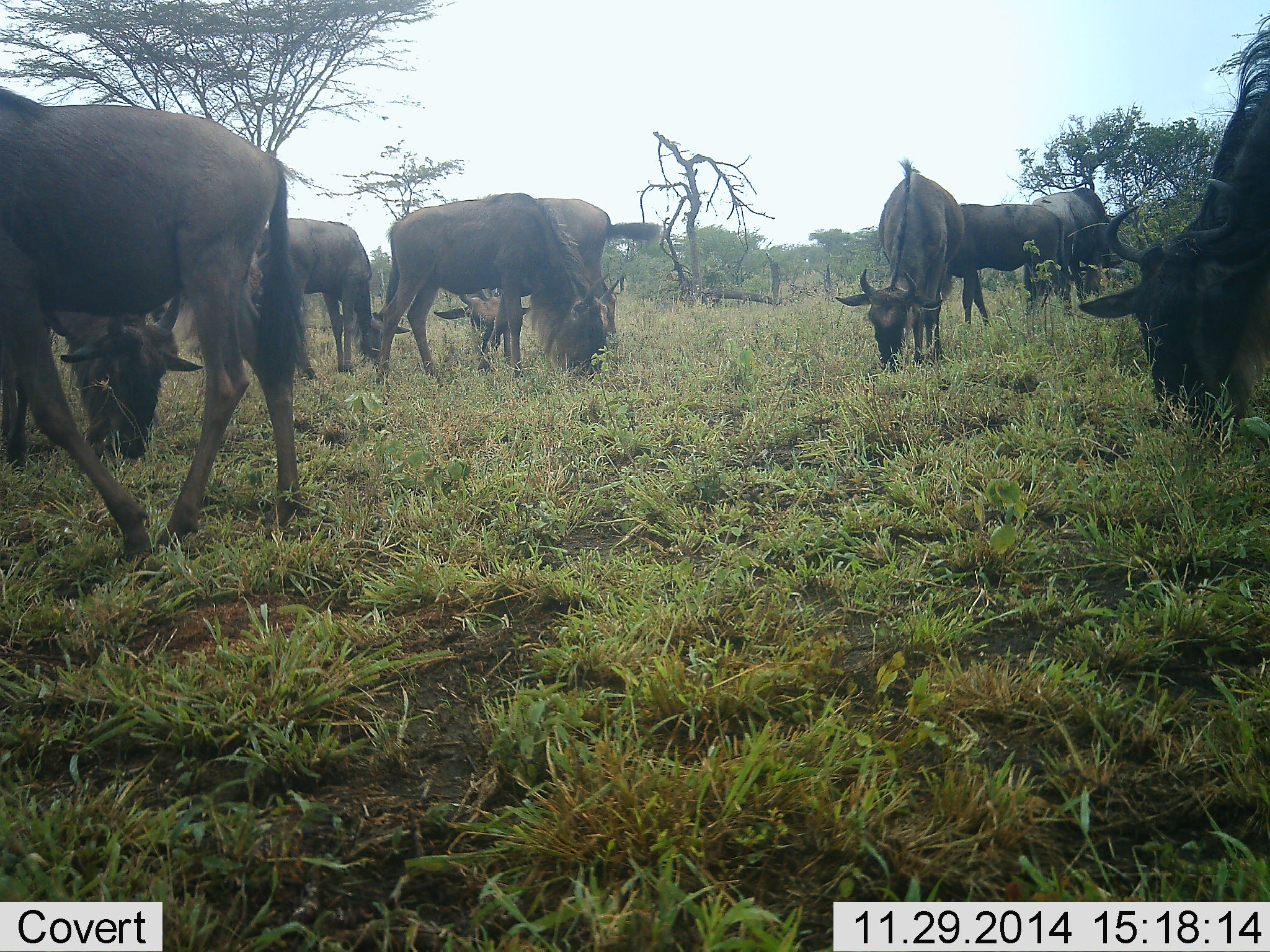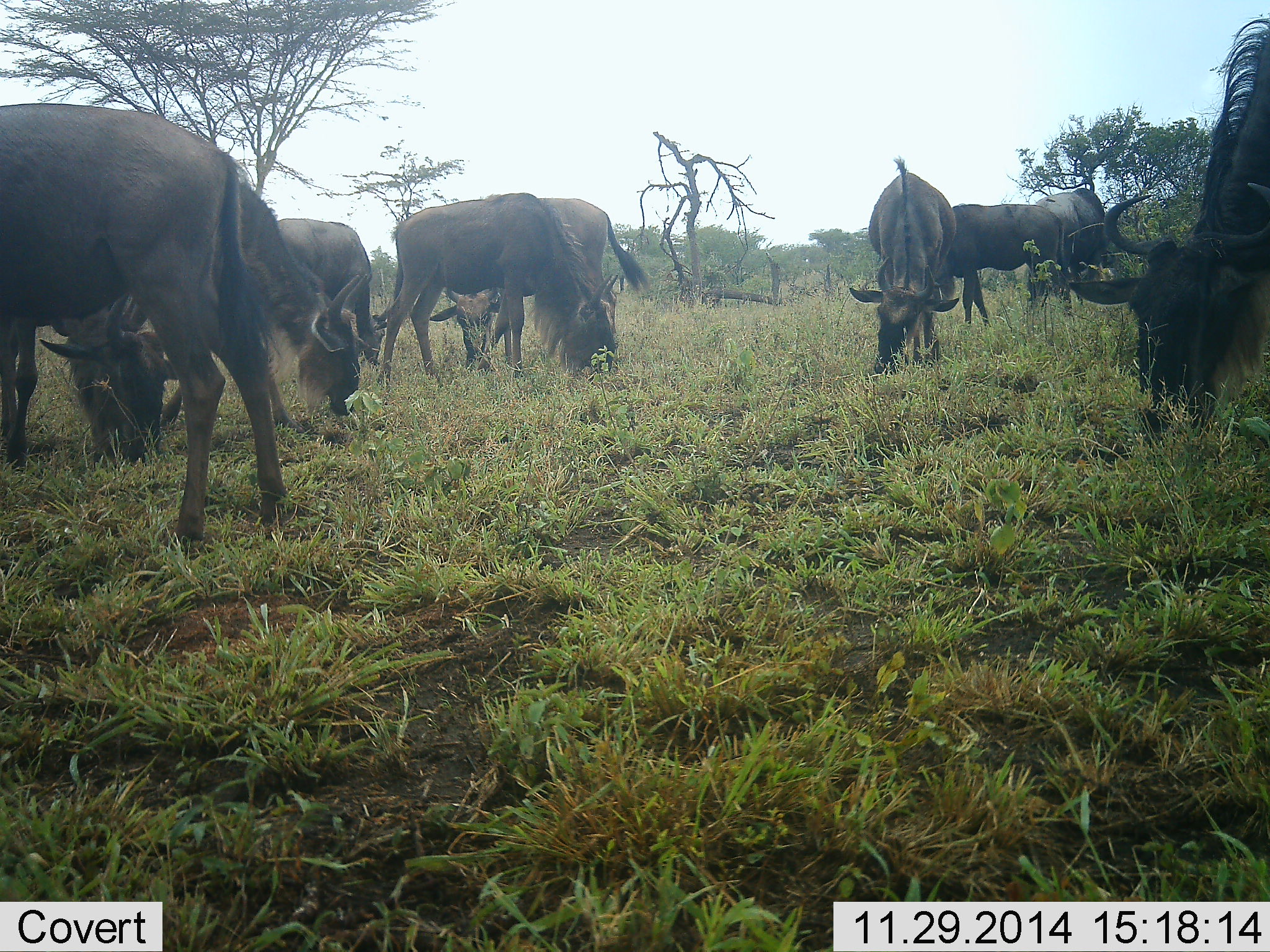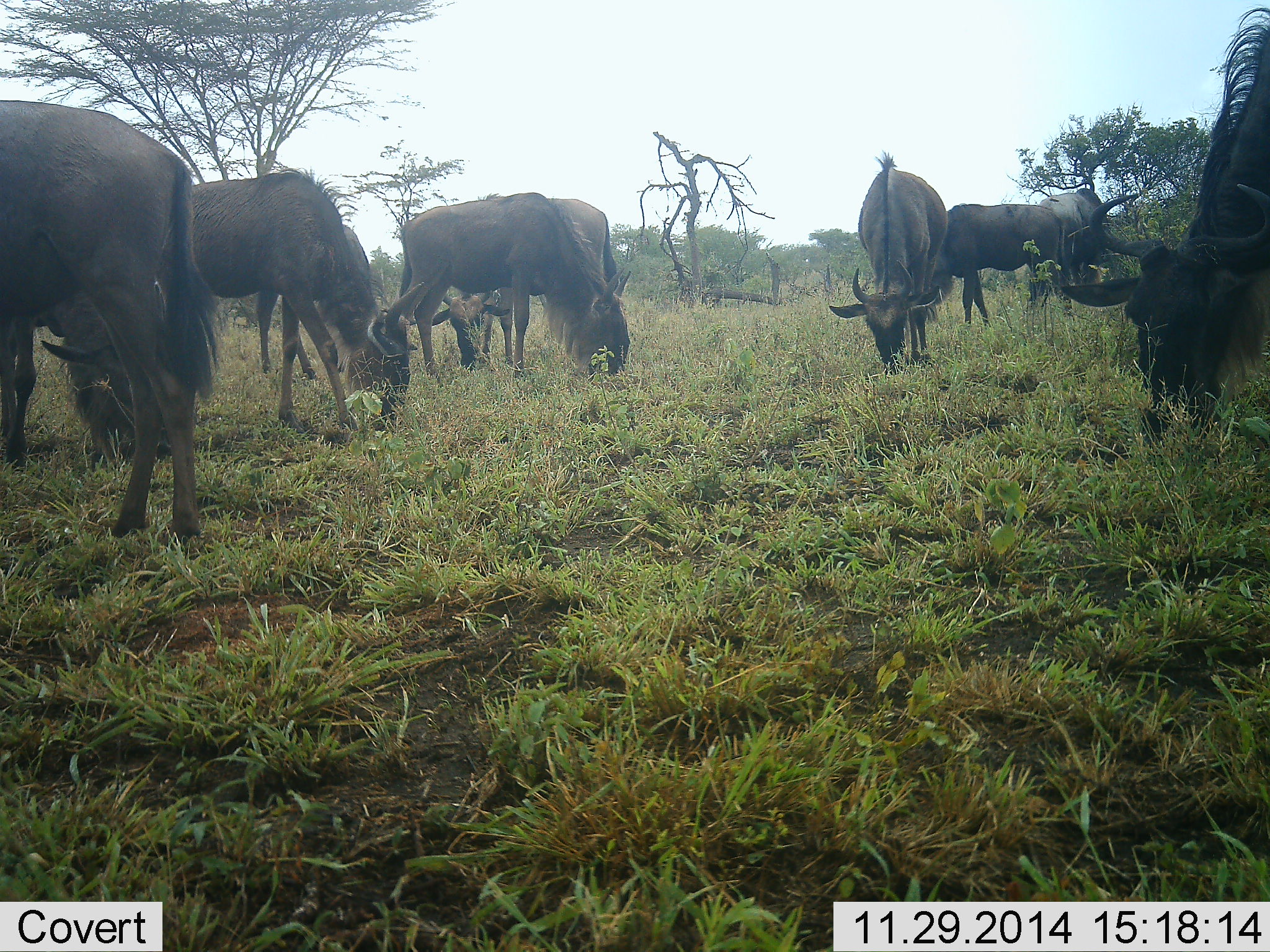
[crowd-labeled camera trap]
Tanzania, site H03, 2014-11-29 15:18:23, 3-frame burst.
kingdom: Animalia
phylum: Chordata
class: Mammalia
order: Artiodactyla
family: Bovidae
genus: Connochaetes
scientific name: Connochaetes taurinus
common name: blue wildebeest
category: wildebeest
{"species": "wildebeest (blue wildebeest) (Connochaetes taurinus)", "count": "9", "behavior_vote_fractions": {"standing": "33%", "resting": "0%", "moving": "11%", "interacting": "0%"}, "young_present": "11%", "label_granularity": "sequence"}